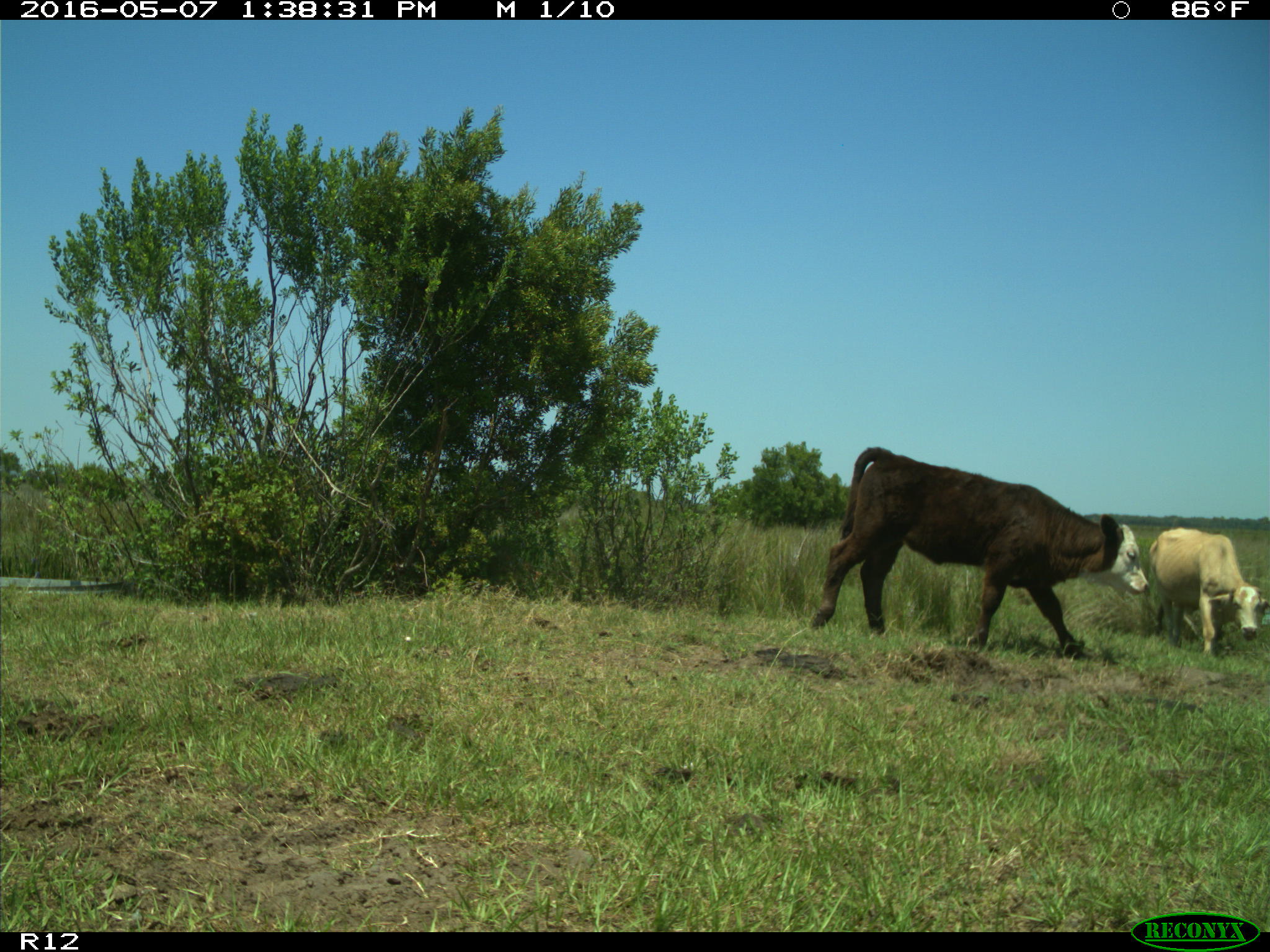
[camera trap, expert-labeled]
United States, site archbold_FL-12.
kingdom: Animalia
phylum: Chordata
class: Mammalia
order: Artiodactyla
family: Bovidae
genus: Bos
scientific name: Bos taurus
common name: domestic cow